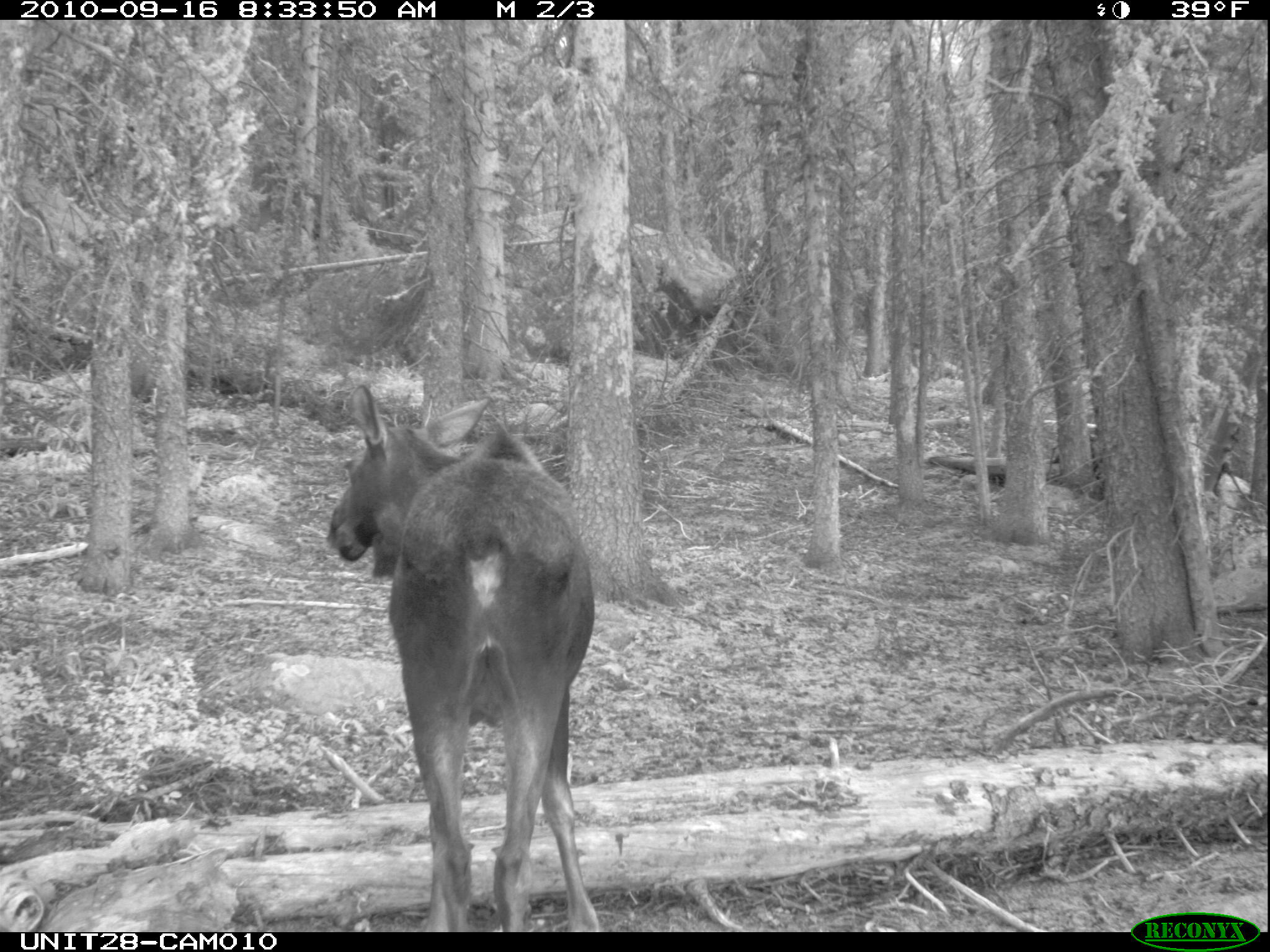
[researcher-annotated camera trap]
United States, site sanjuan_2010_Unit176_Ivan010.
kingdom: Animalia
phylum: Chordata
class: Mammalia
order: Artiodactyla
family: Cervidae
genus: Alces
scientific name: Alces alces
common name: moose